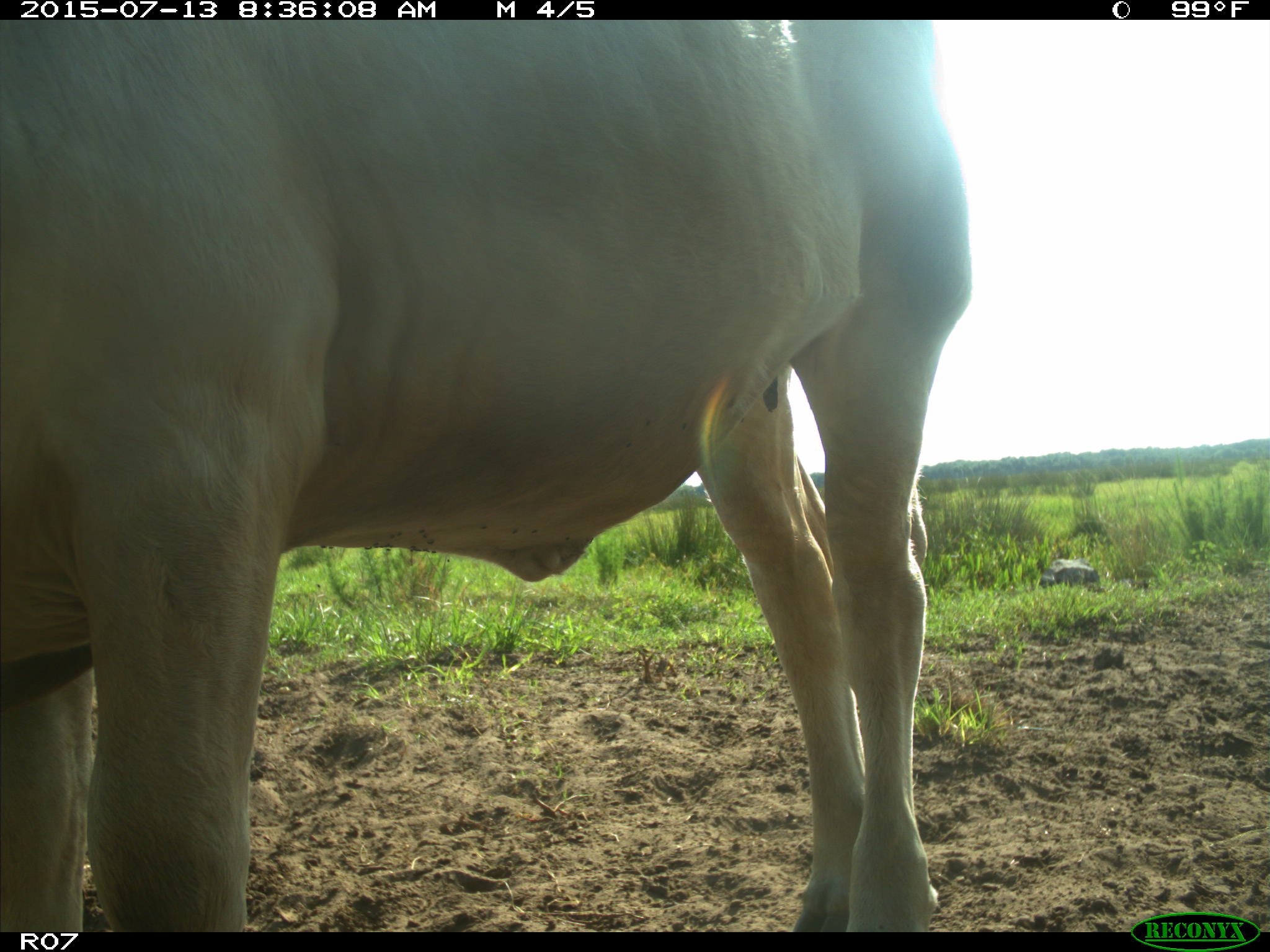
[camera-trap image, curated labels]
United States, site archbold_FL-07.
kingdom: Animalia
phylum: Chordata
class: Mammalia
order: Artiodactyla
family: Bovidae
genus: Bos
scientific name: Bos taurus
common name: domestic cow